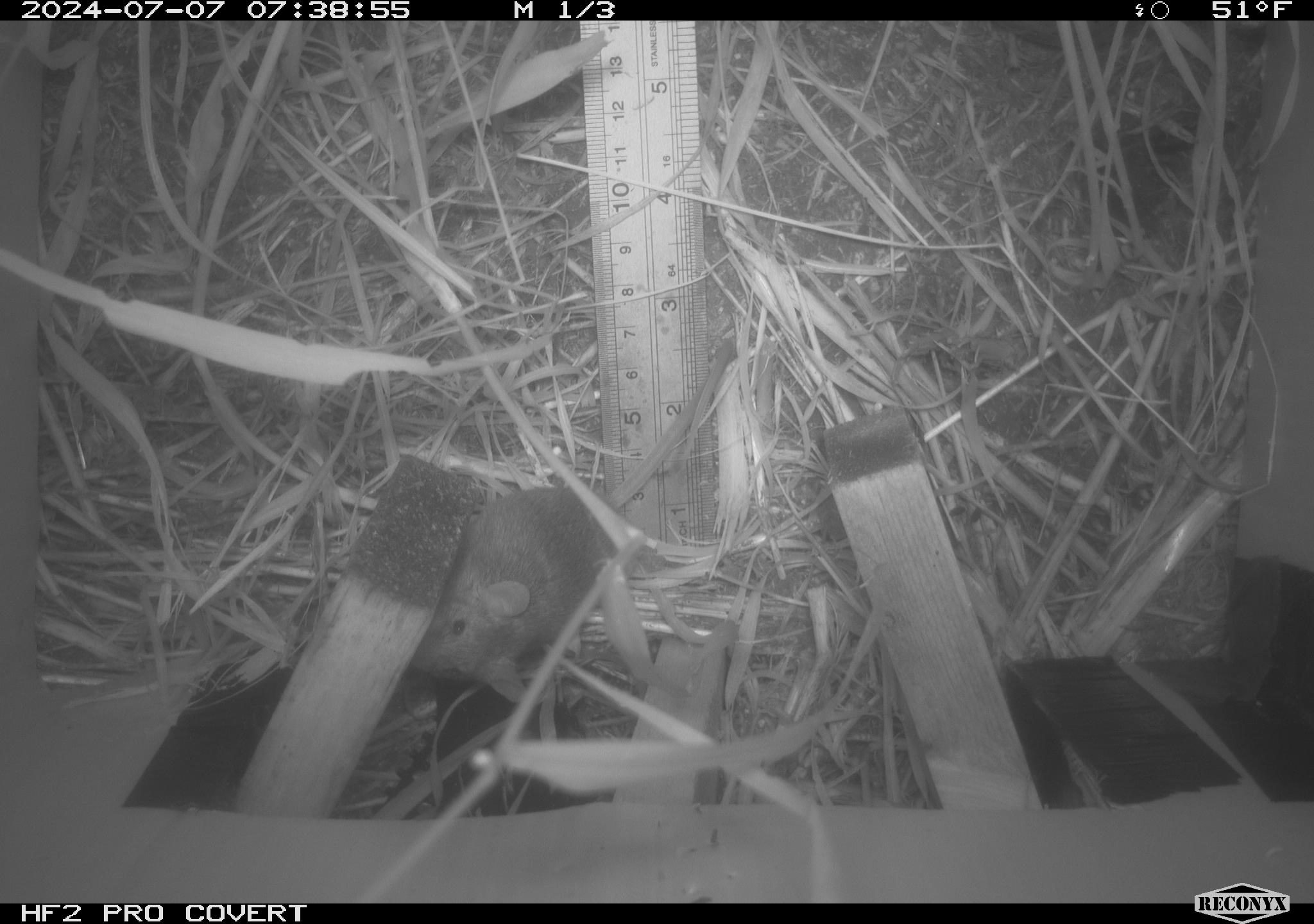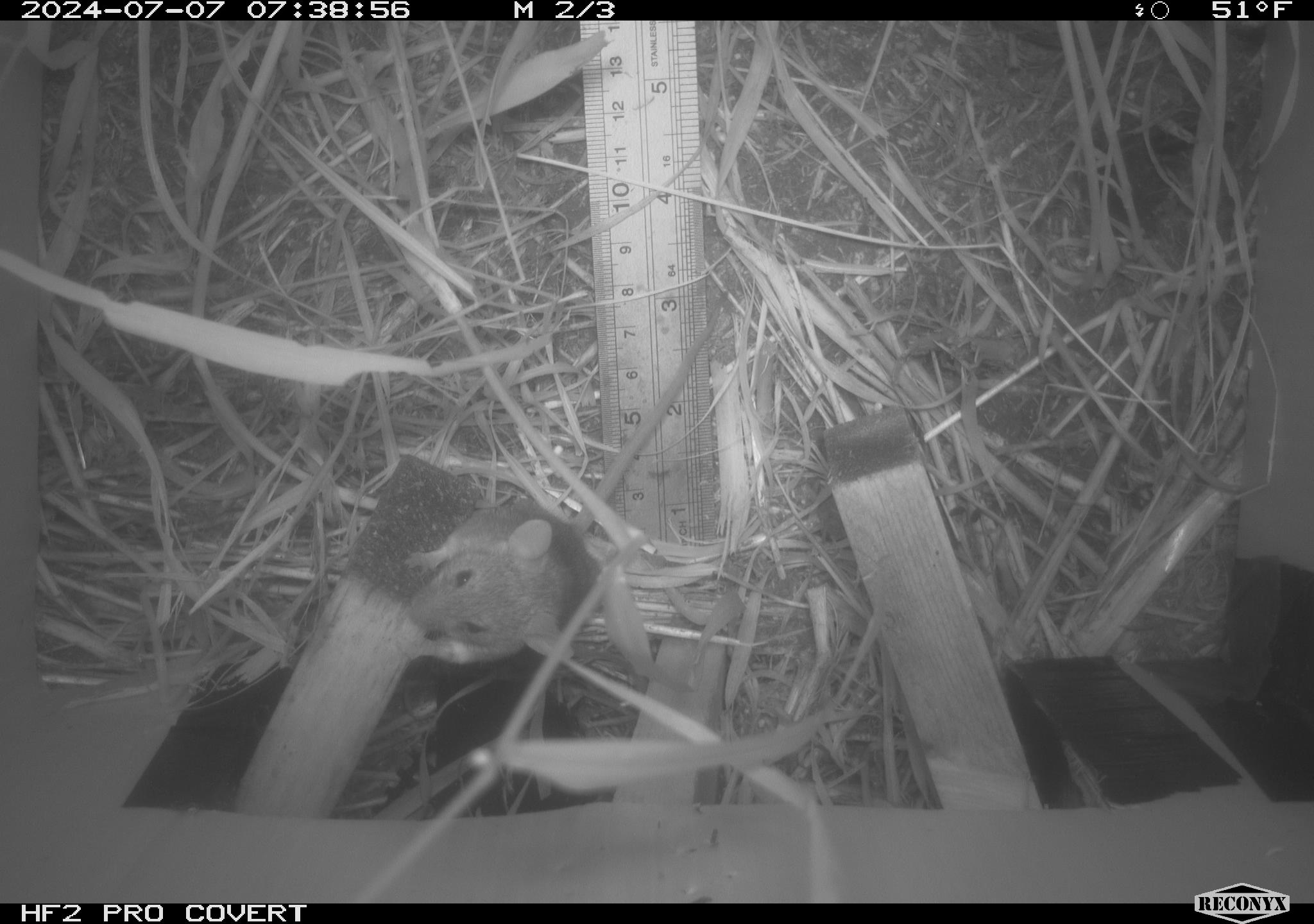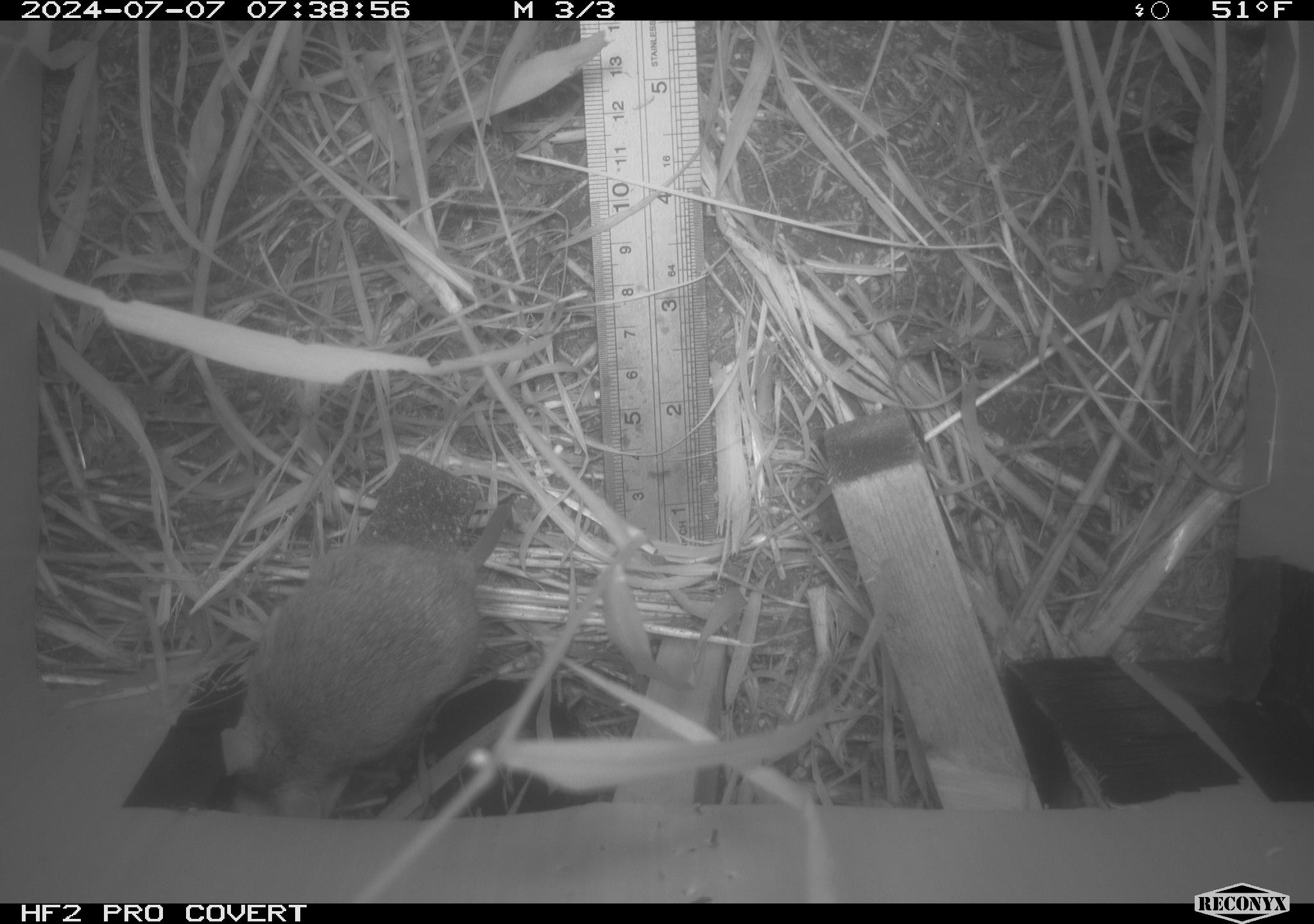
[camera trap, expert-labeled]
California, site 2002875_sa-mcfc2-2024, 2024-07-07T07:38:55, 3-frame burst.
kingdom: Animalia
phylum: Chordata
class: Mammalia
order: Rodentia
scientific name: Rodentia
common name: rodent